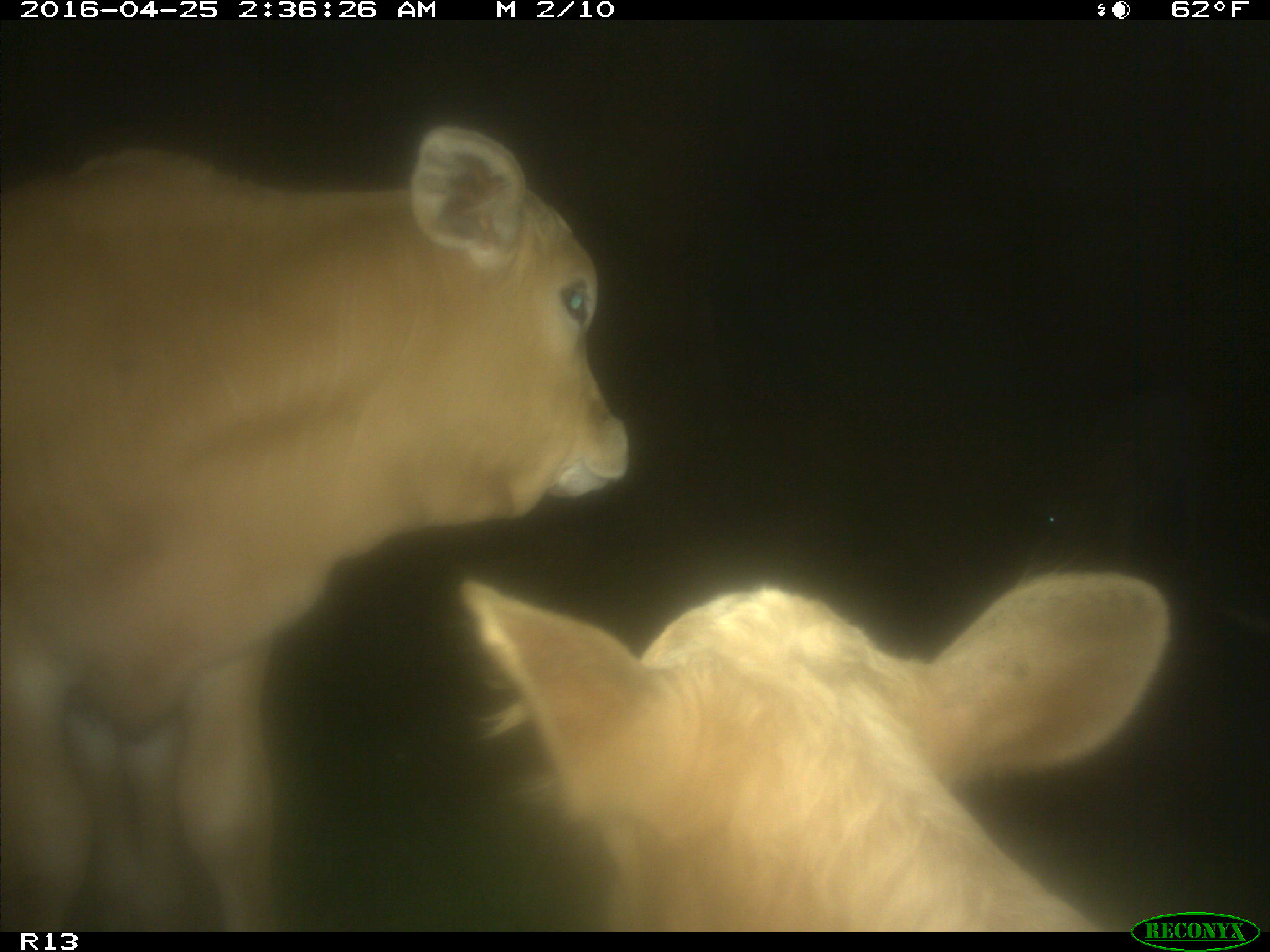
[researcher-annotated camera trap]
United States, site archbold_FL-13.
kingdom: Animalia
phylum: Chordata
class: Mammalia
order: Artiodactyla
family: Bovidae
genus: Bos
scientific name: Bos taurus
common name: domestic cow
Bos taurus (domestic cow).